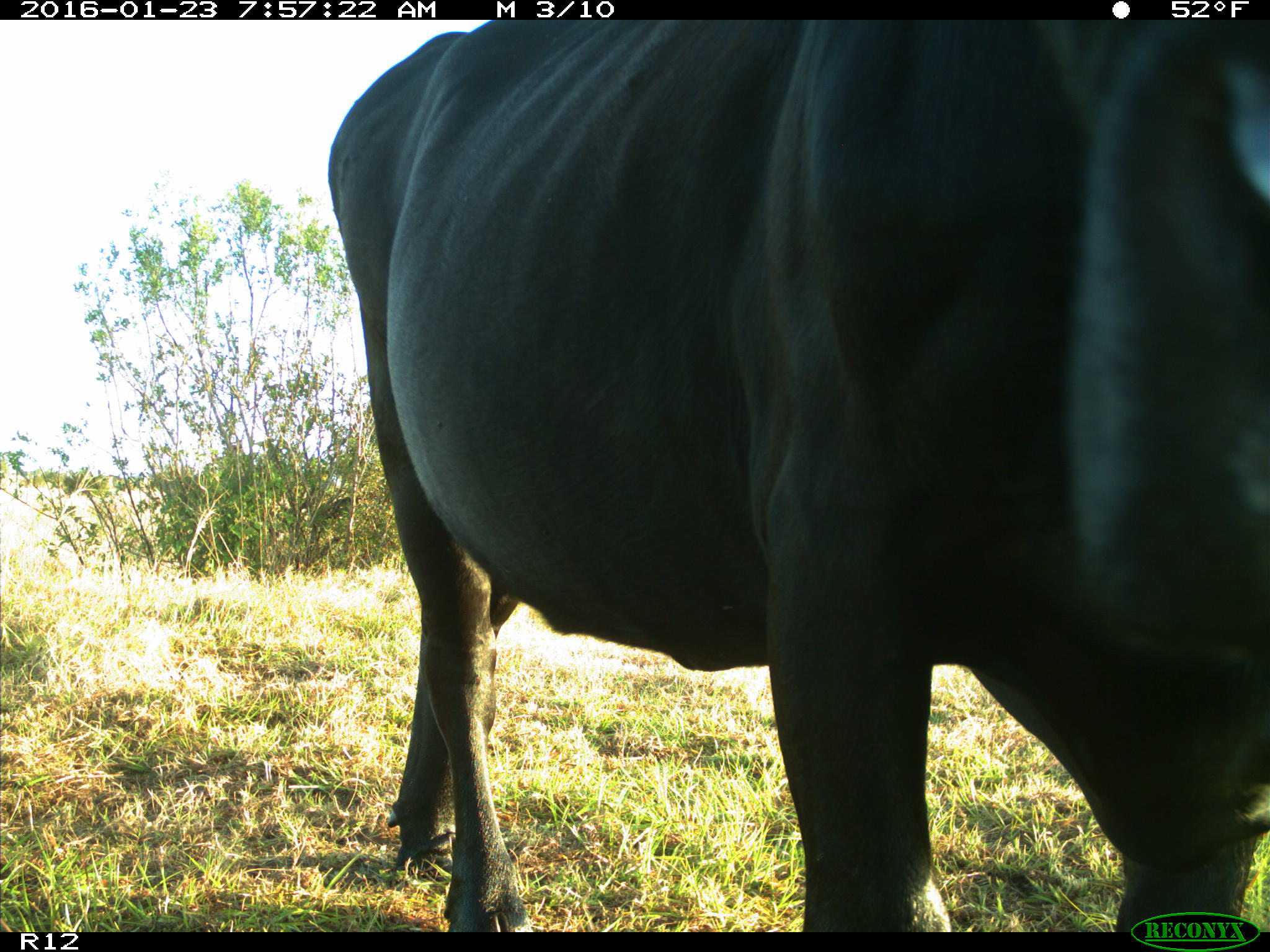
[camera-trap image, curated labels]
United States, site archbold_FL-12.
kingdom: Animalia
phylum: Chordata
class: Mammalia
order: Artiodactyla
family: Bovidae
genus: Bos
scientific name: Bos taurus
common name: domestic cow